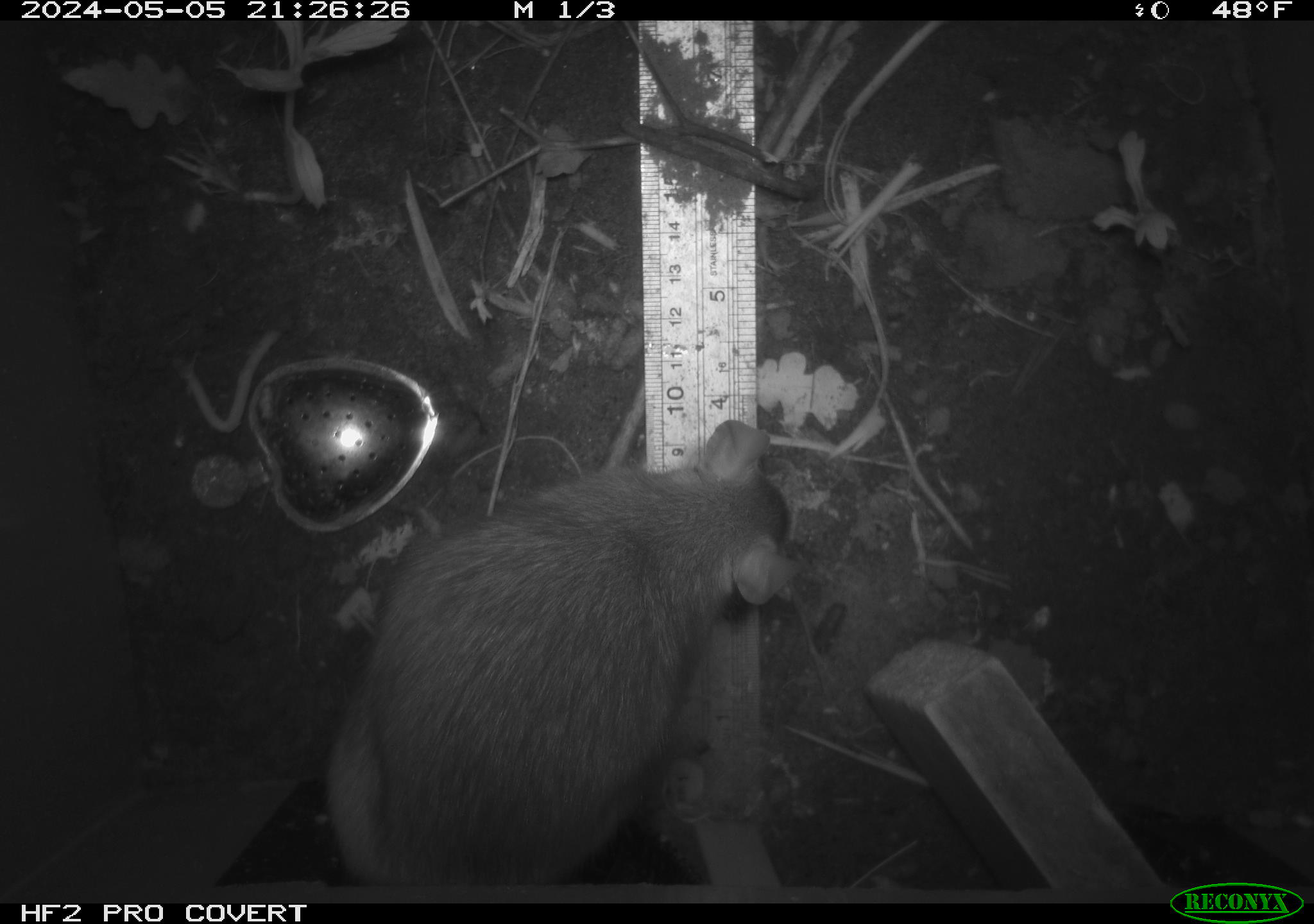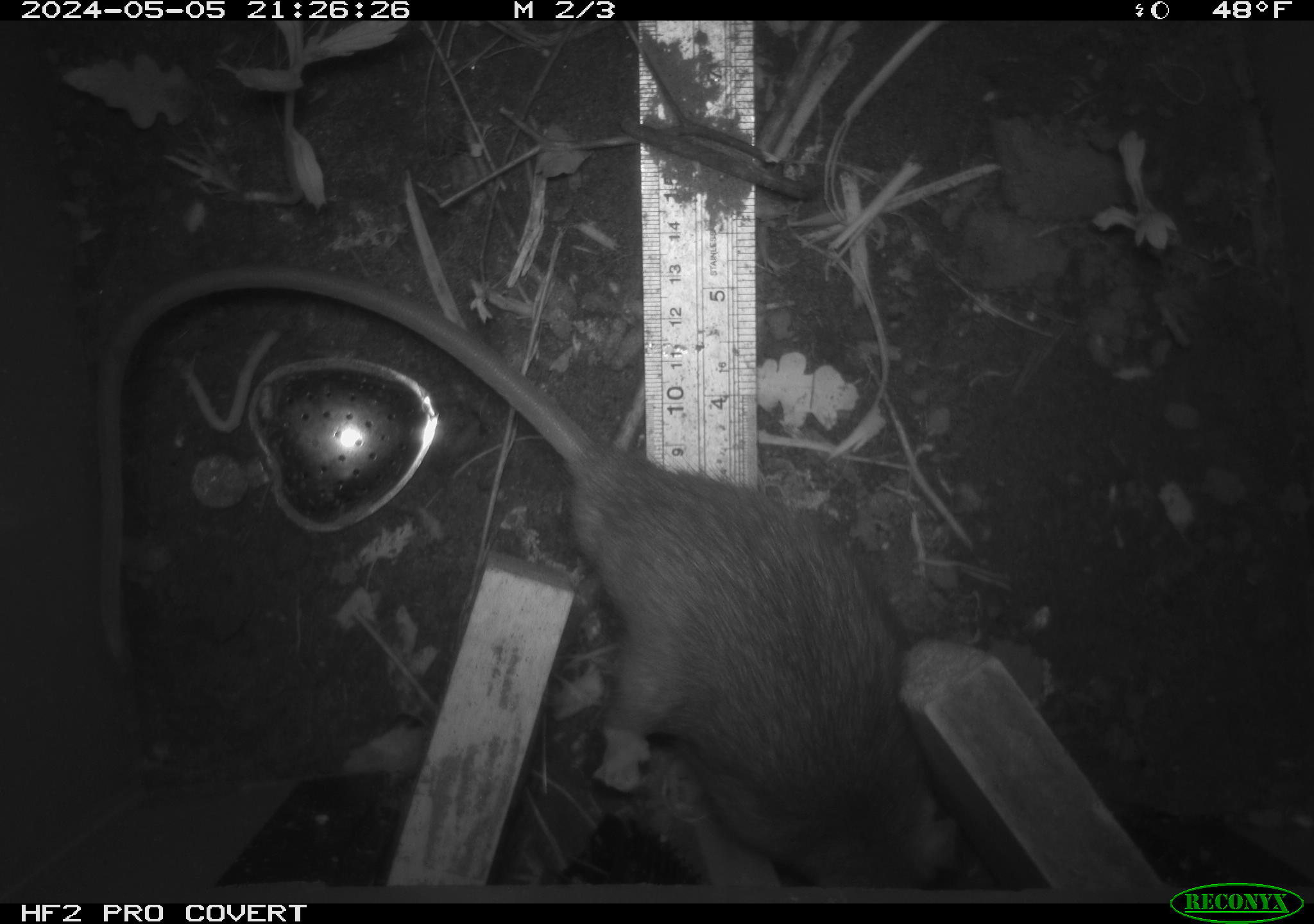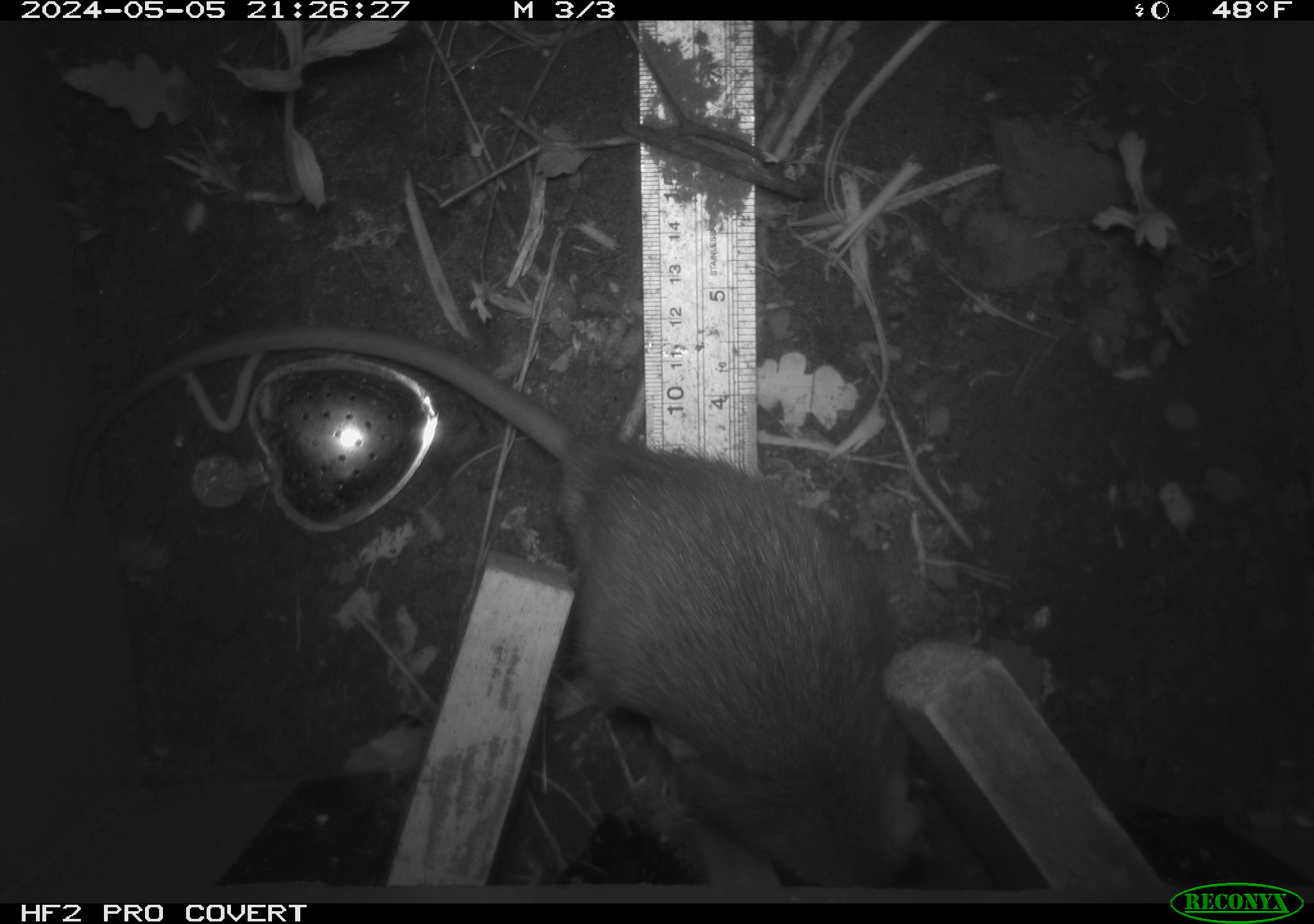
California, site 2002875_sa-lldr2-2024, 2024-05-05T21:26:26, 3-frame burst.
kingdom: Animalia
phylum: Chordata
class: Mammalia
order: Rodentia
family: Muridae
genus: Rattus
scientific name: Rattus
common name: rat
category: rattus species